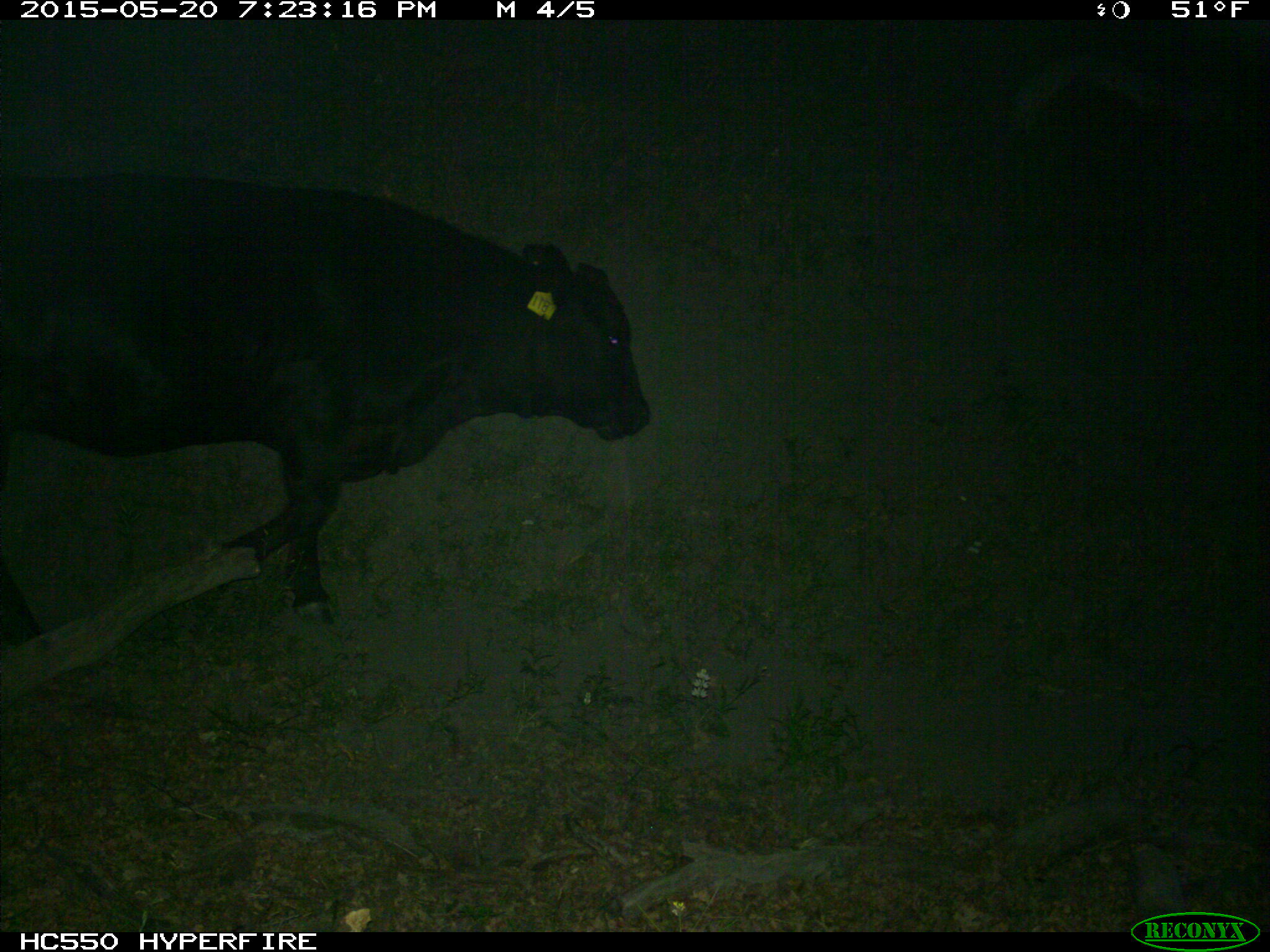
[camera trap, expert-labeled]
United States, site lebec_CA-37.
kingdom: Animalia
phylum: Chordata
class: Mammalia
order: Artiodactyla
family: Bovidae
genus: Bos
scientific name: Bos taurus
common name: domestic cow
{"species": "Bos taurus (domestic cow)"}